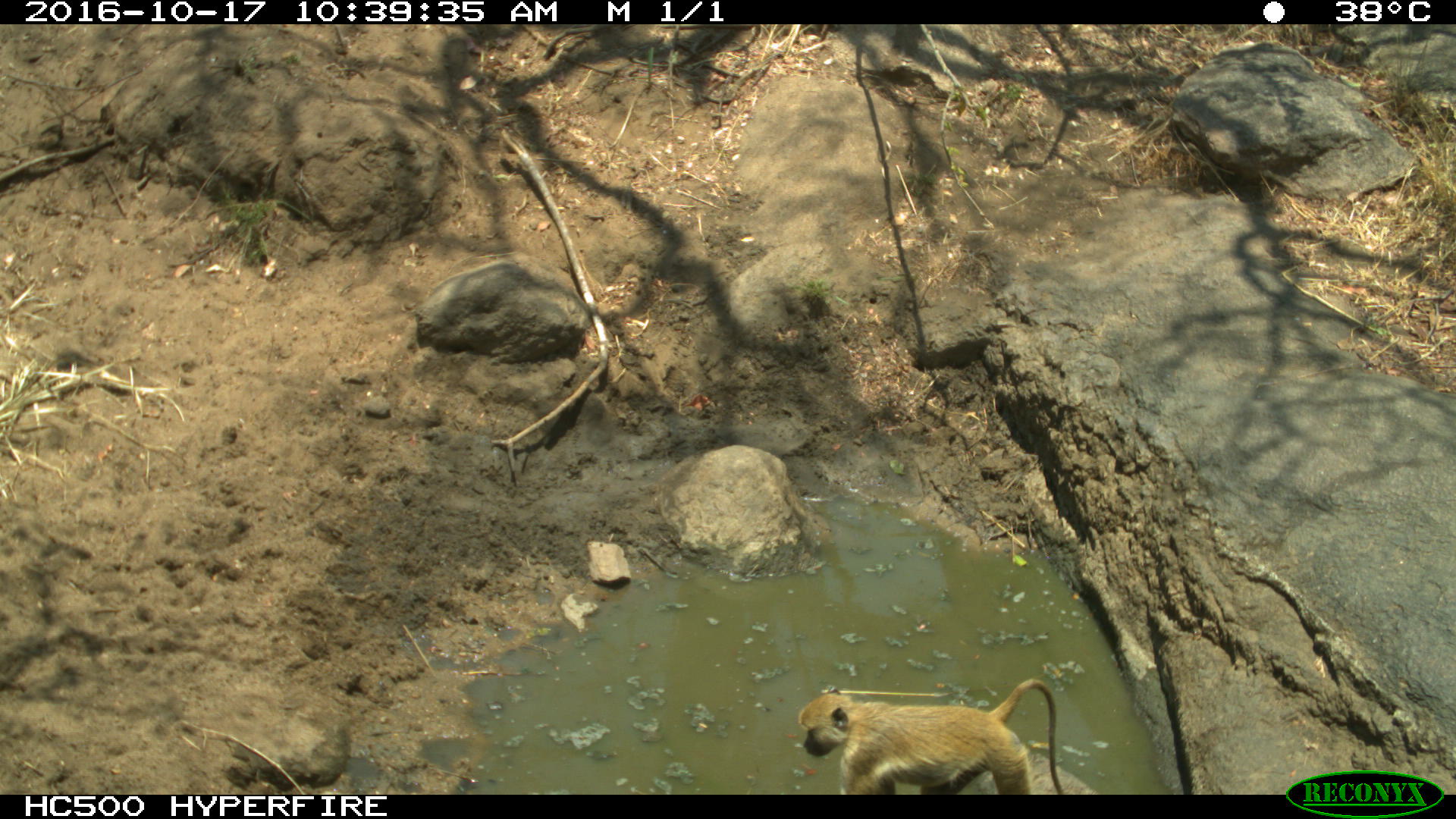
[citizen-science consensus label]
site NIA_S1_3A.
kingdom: Animalia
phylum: Chordata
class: Mammalia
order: Primates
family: Cercopithecidae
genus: Papio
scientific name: Papio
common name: baboon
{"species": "baboon (Papio)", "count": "1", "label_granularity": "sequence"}